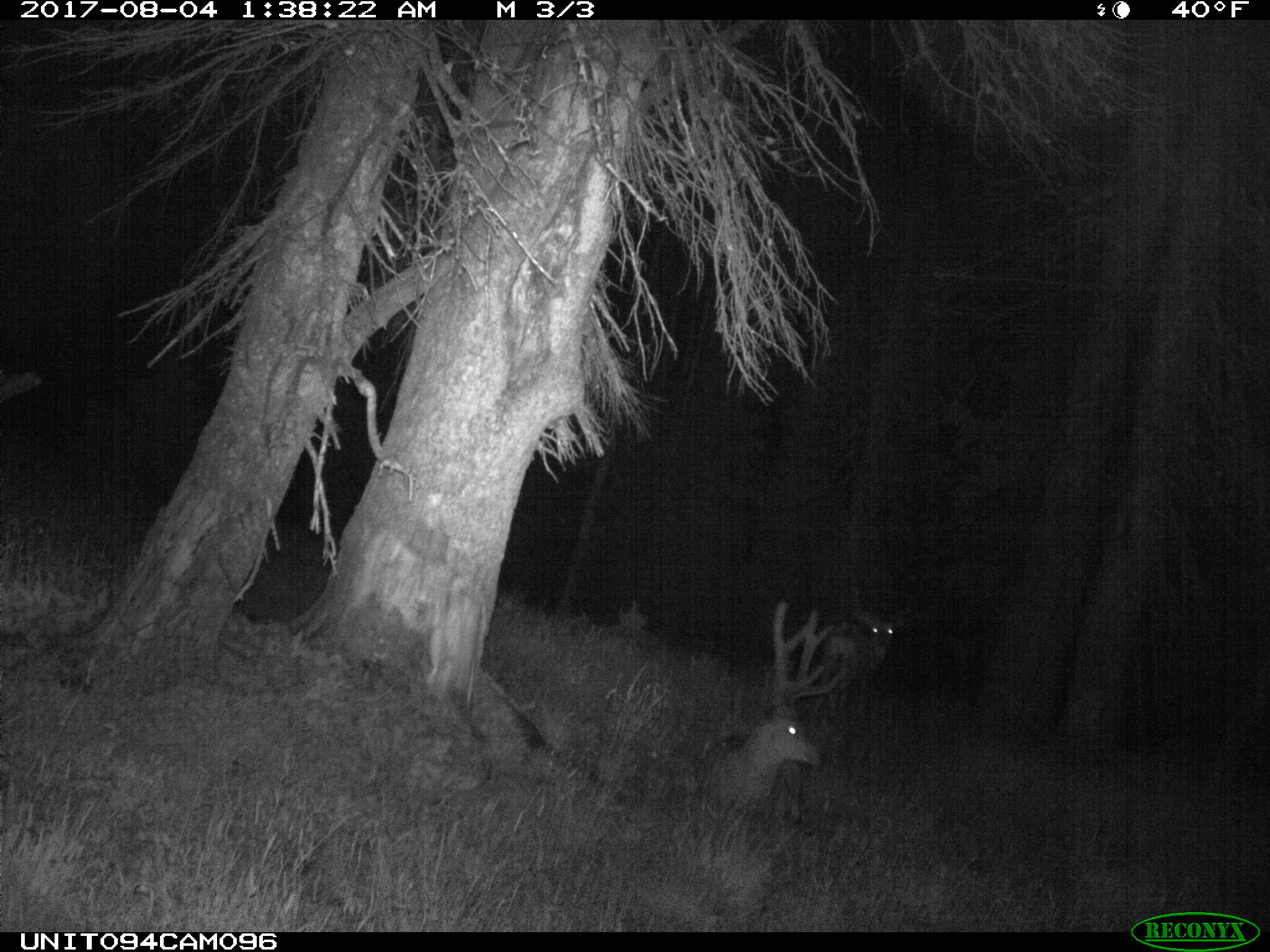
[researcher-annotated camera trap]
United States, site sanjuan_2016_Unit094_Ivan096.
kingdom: Animalia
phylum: Chordata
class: Mammalia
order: Artiodactyla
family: Cervidae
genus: Odocoileus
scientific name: Odocoileus hemionus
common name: mule deer